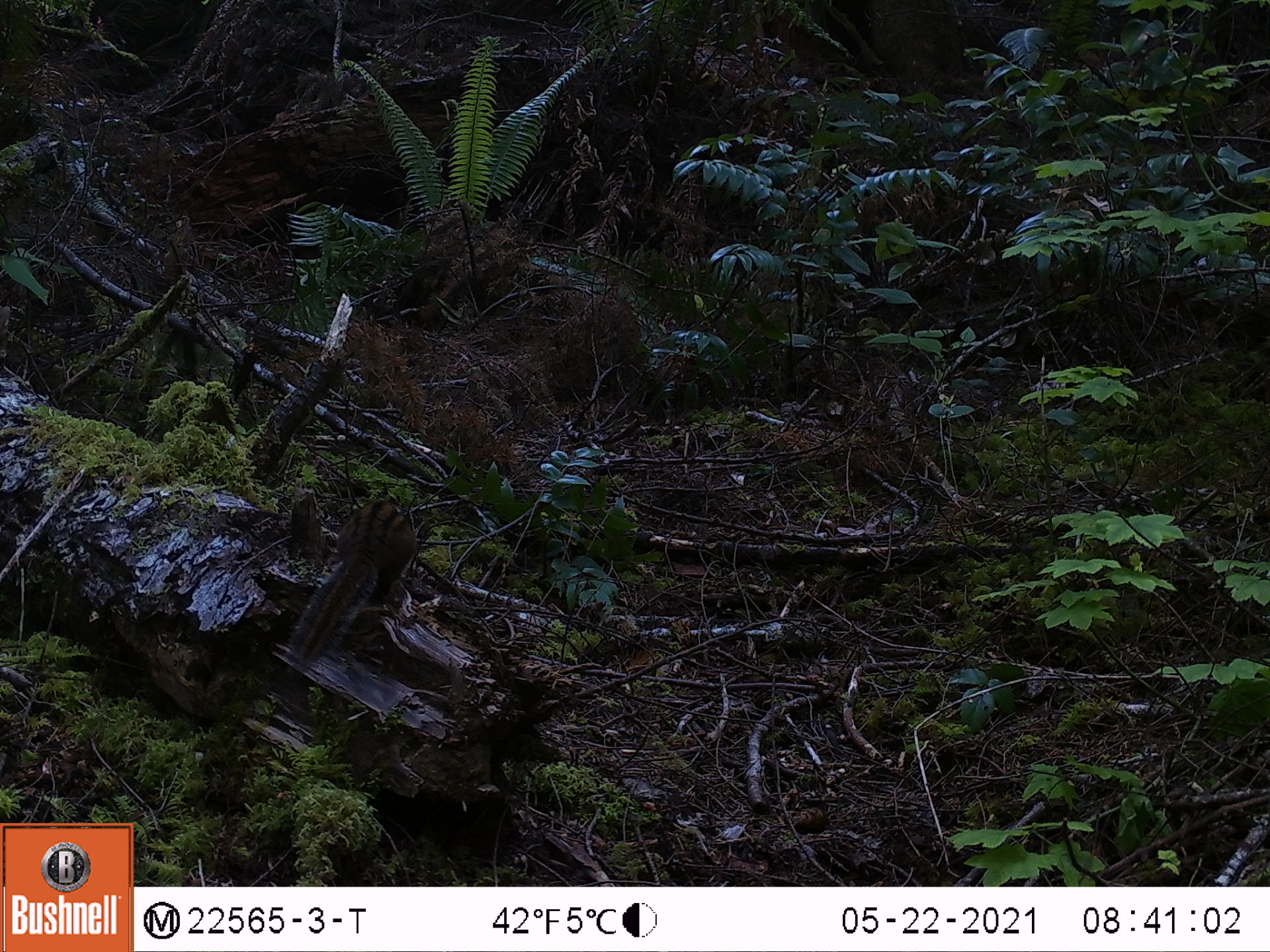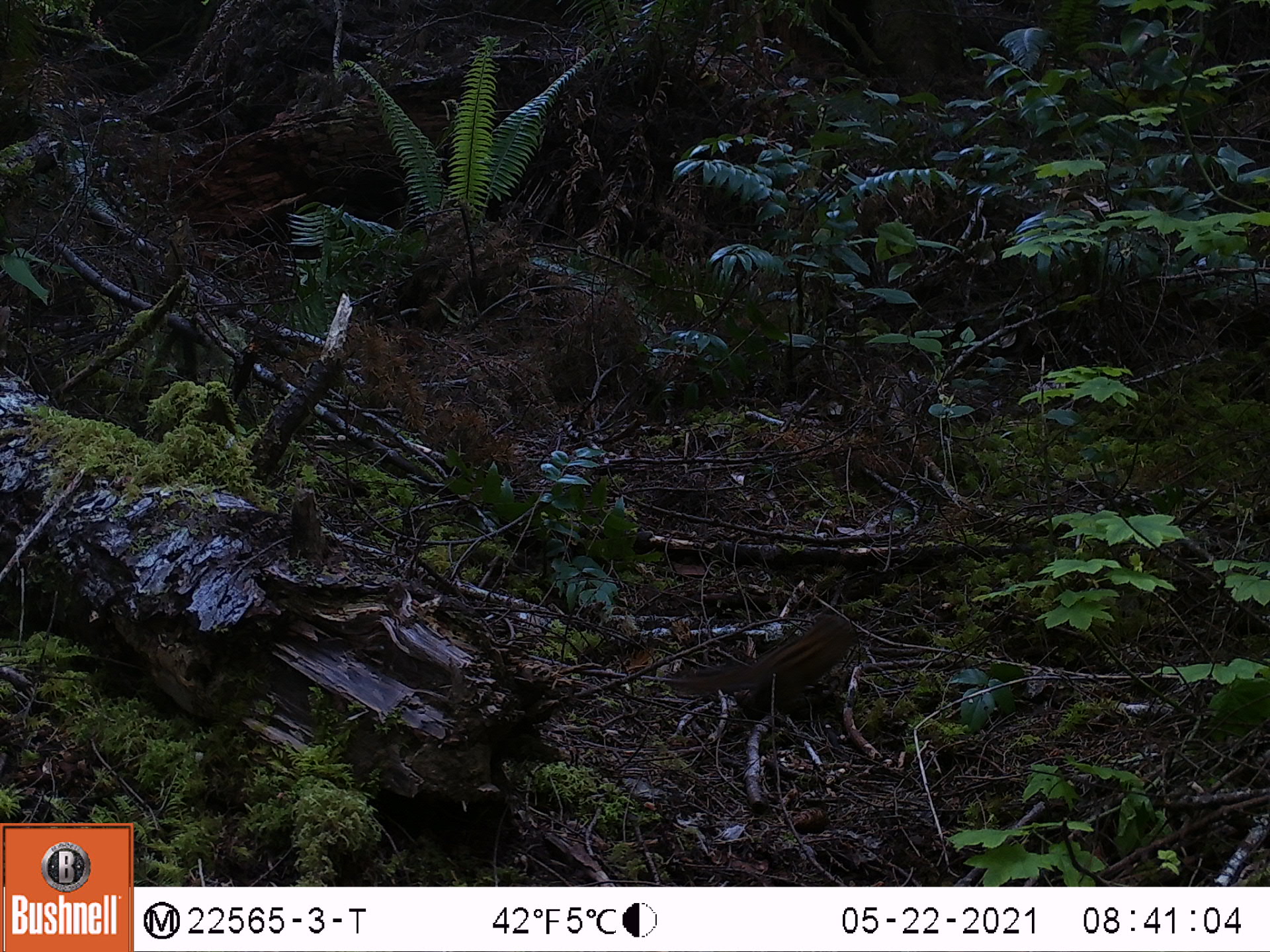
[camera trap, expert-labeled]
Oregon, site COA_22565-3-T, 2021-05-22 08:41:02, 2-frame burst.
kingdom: Animalia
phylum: Chordata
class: Mammalia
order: Rodentia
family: Sciuridae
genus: Neotamias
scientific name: Neotamias townsendii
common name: townsend's chipmunk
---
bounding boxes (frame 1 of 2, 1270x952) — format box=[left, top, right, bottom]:
townsend's chipmunk: box=[286, 491, 424, 679]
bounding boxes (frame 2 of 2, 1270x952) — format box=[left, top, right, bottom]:
townsend's chipmunk: box=[663, 614, 867, 719]